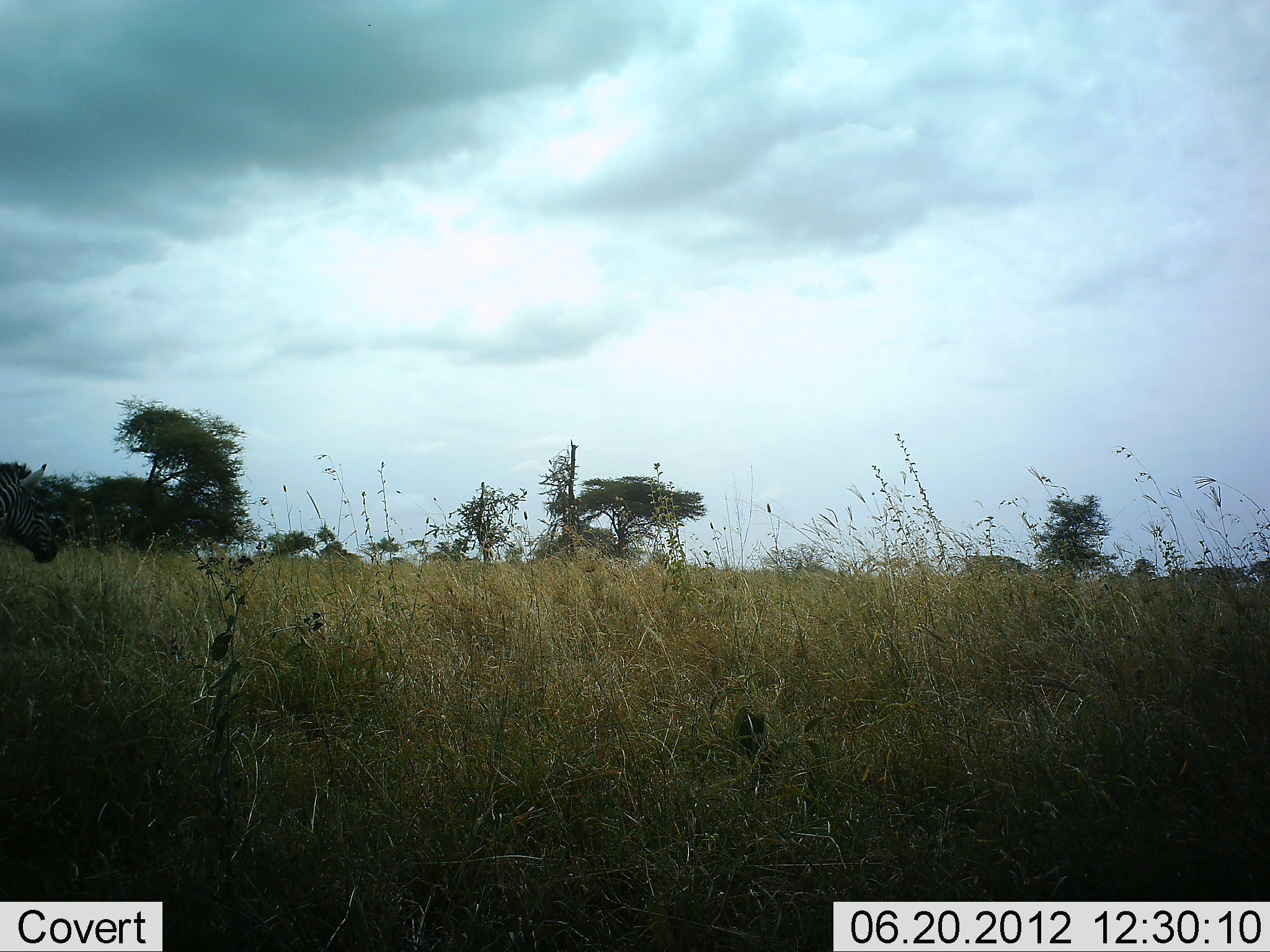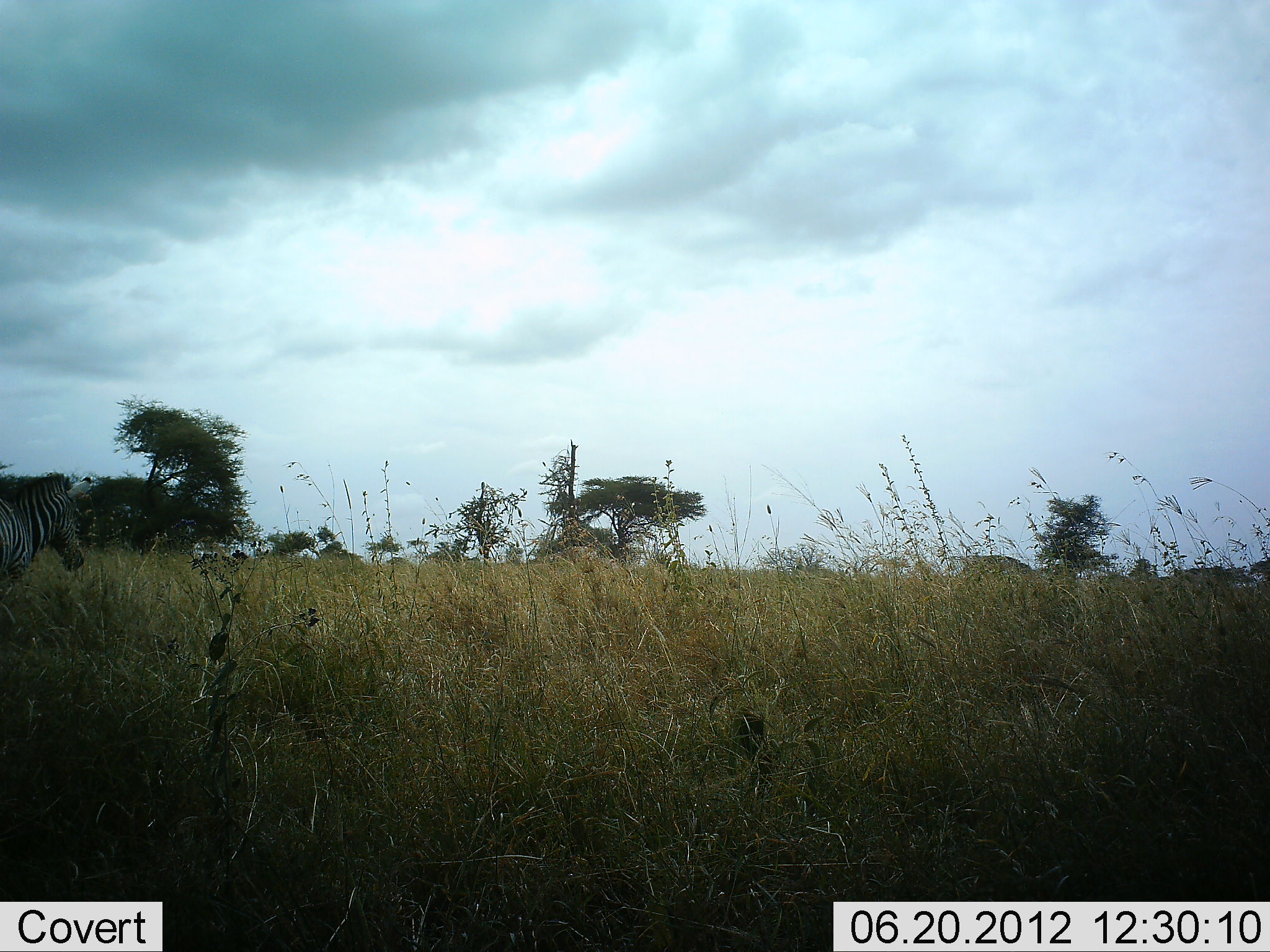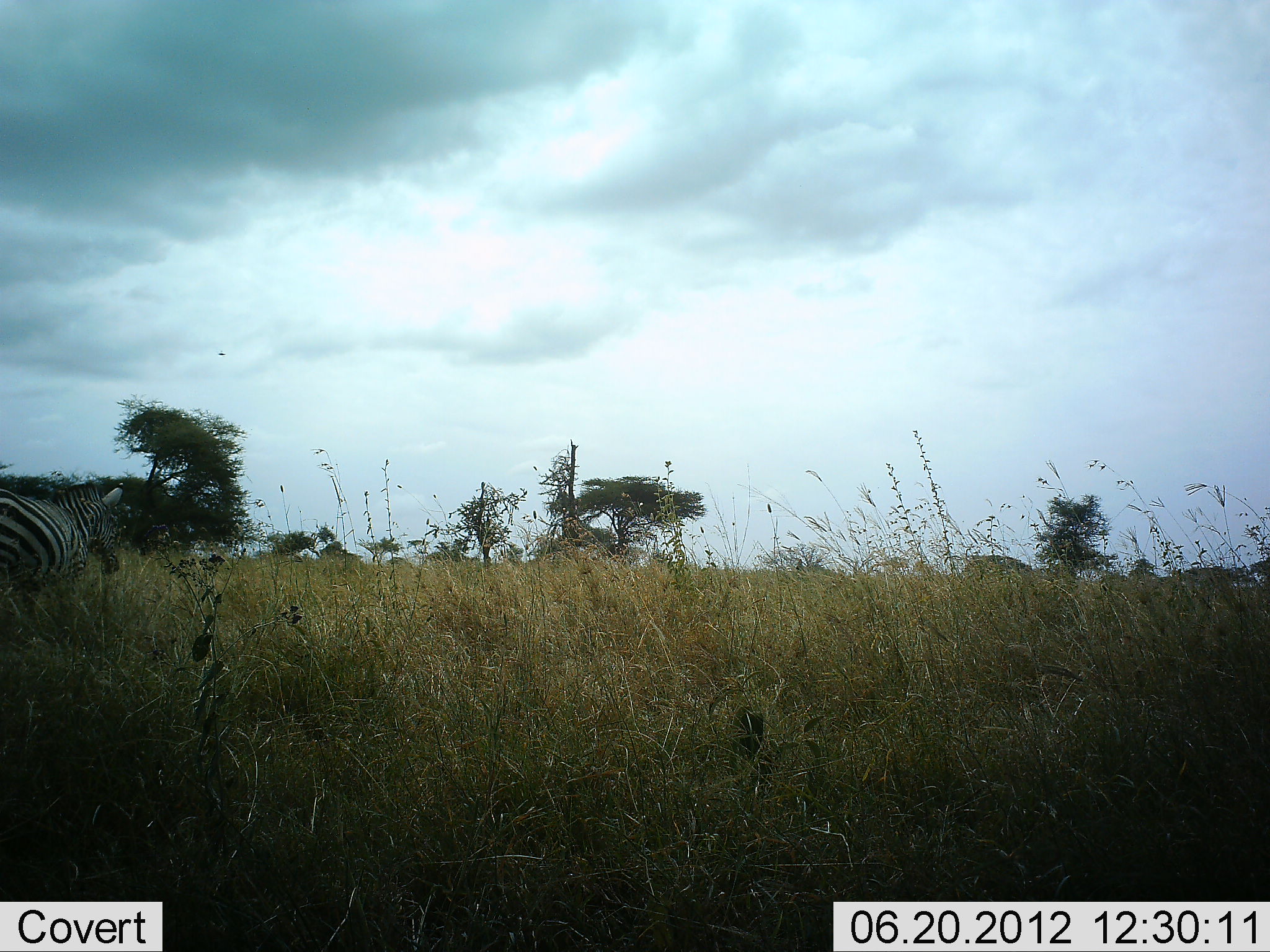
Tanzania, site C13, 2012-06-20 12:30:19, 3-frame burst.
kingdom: Animalia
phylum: Chordata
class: Mammalia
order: Perissodactyla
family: Equidae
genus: Equus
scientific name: Equus quagga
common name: plains zebra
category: zebra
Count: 1.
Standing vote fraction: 0%.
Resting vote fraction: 0%.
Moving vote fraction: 100%.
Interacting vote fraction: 0%.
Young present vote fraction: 0%.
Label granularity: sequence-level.